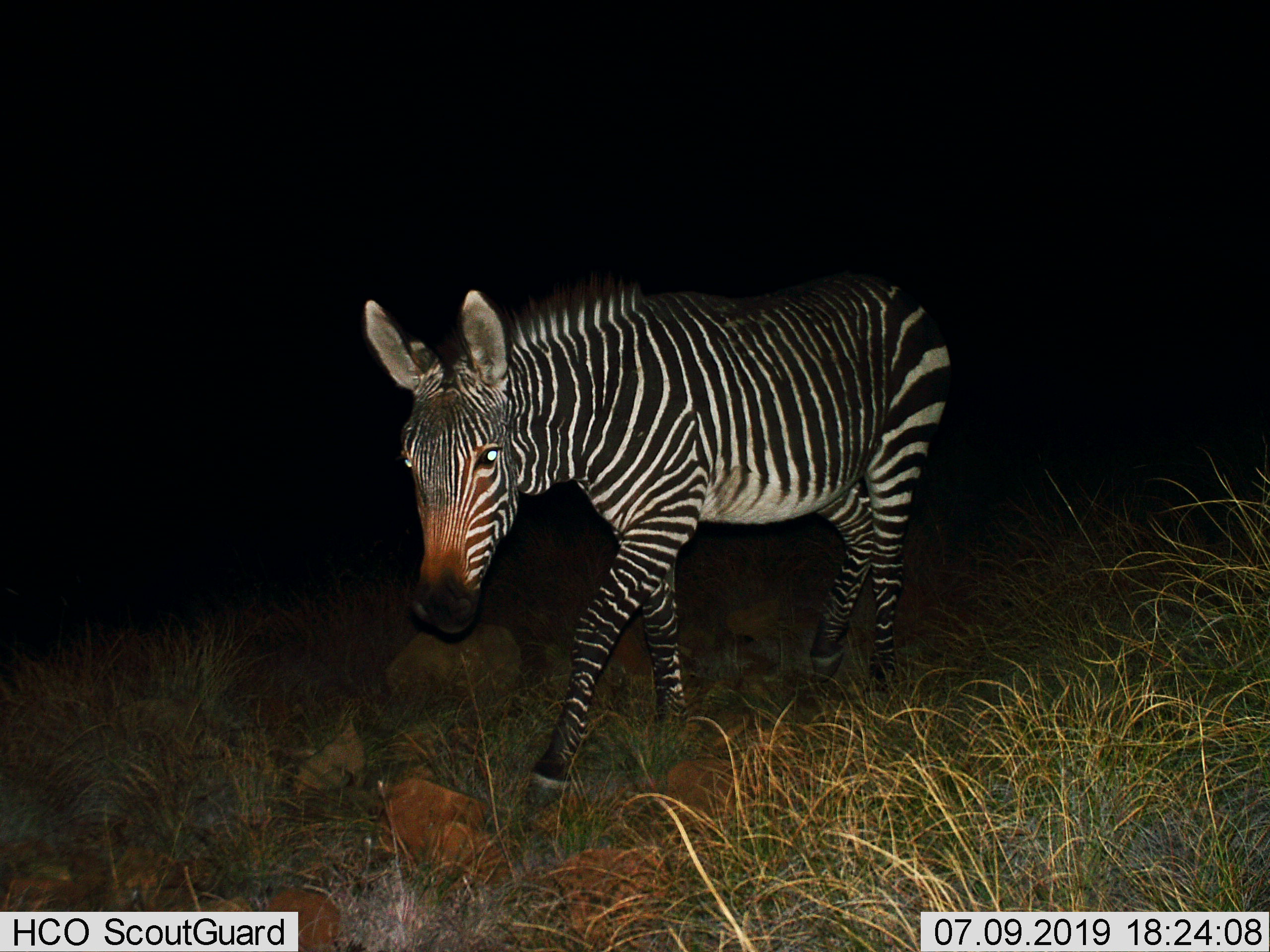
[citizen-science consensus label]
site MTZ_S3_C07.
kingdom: Animalia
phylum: Chordata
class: Mammalia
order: Perissodactyla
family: Equidae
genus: Equus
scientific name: Equus zebra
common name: mountain zebra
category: zebramountain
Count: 1.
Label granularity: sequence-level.